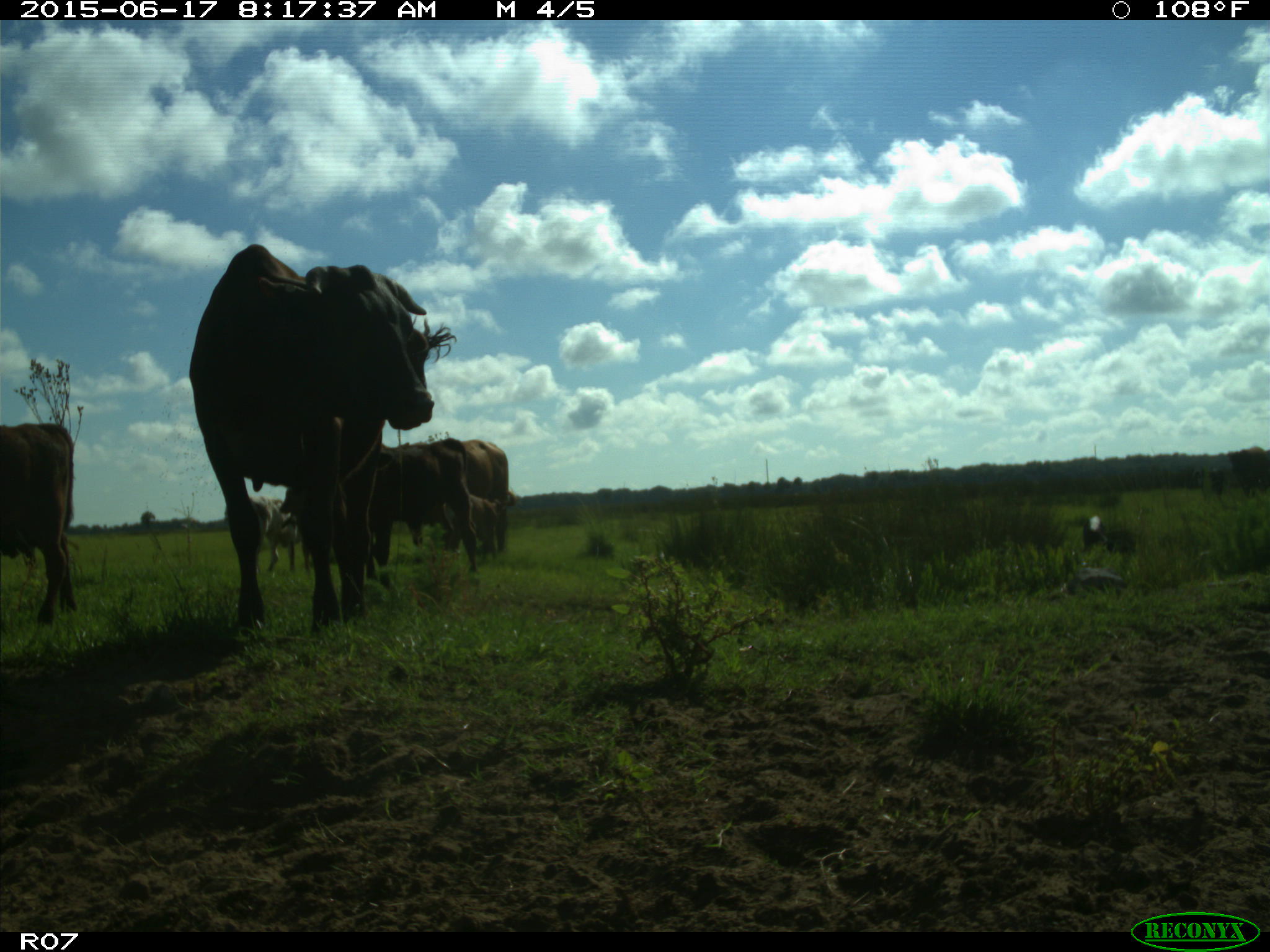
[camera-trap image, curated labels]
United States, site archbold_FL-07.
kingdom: Animalia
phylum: Chordata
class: Mammalia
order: Artiodactyla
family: Bovidae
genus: Bos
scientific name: Bos taurus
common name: domestic cow